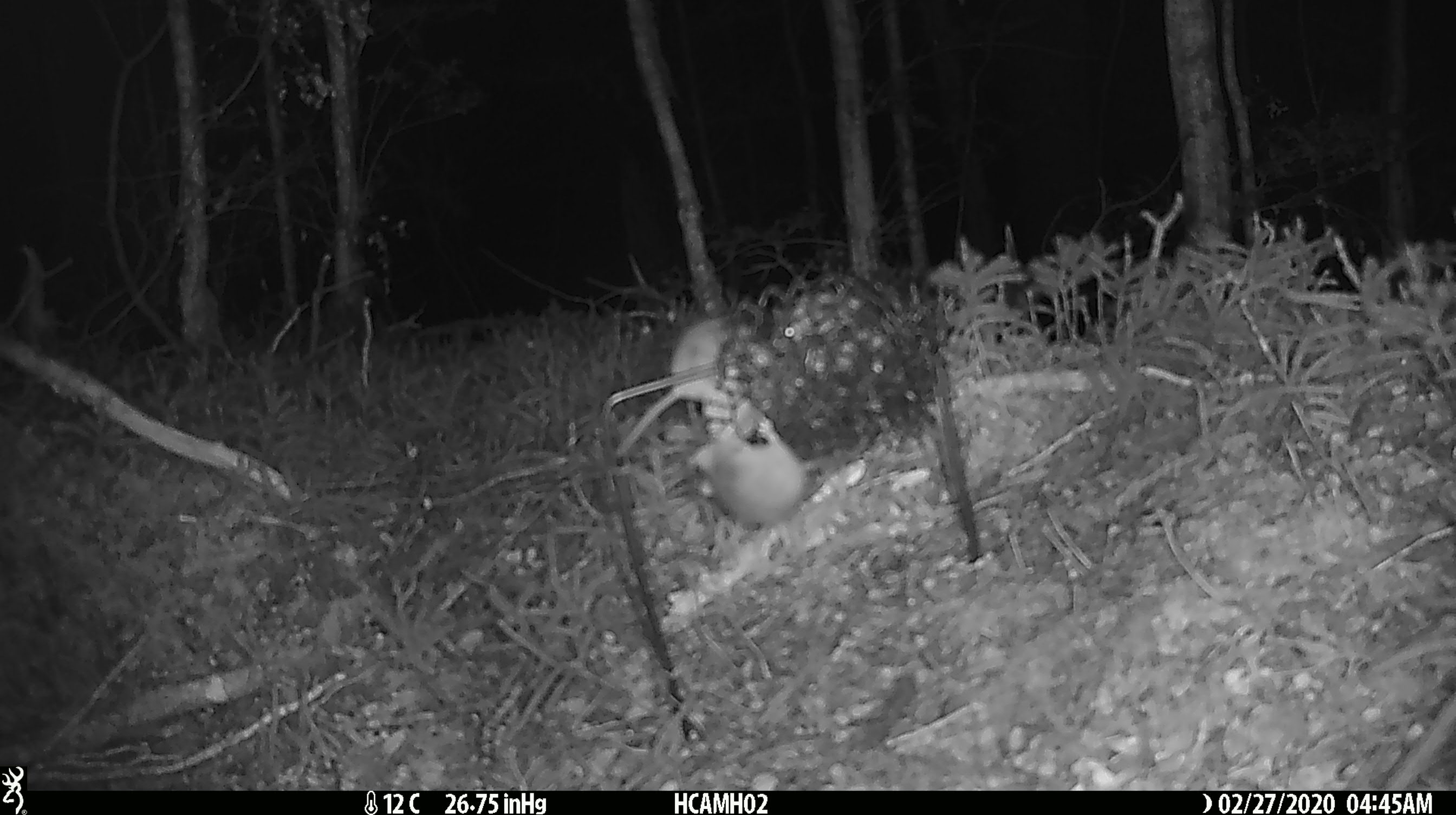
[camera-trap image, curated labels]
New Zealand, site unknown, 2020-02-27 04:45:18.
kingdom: Animalia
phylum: Chordata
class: Mammalia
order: Rodentia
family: Muridae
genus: Mus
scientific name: Mus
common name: mouse